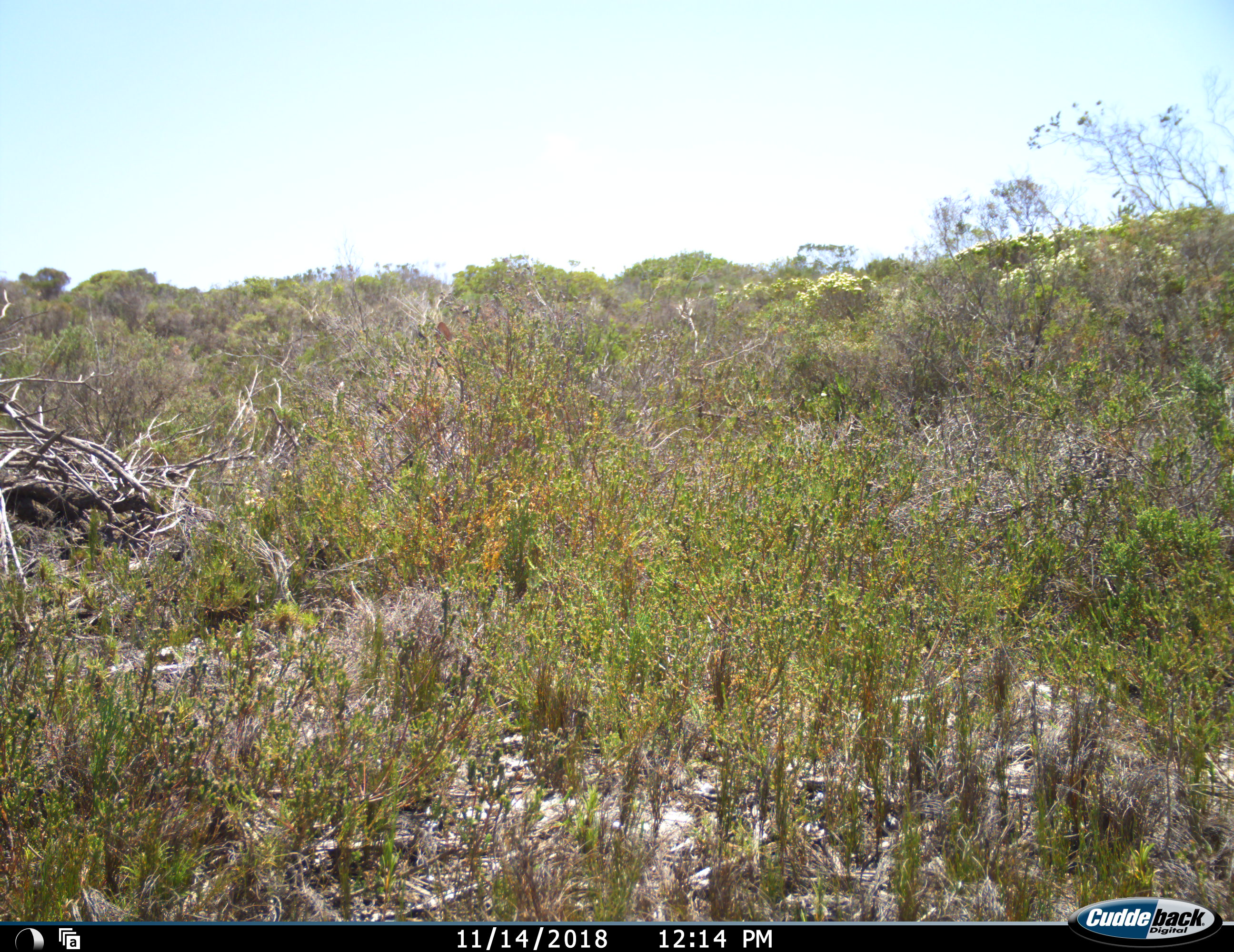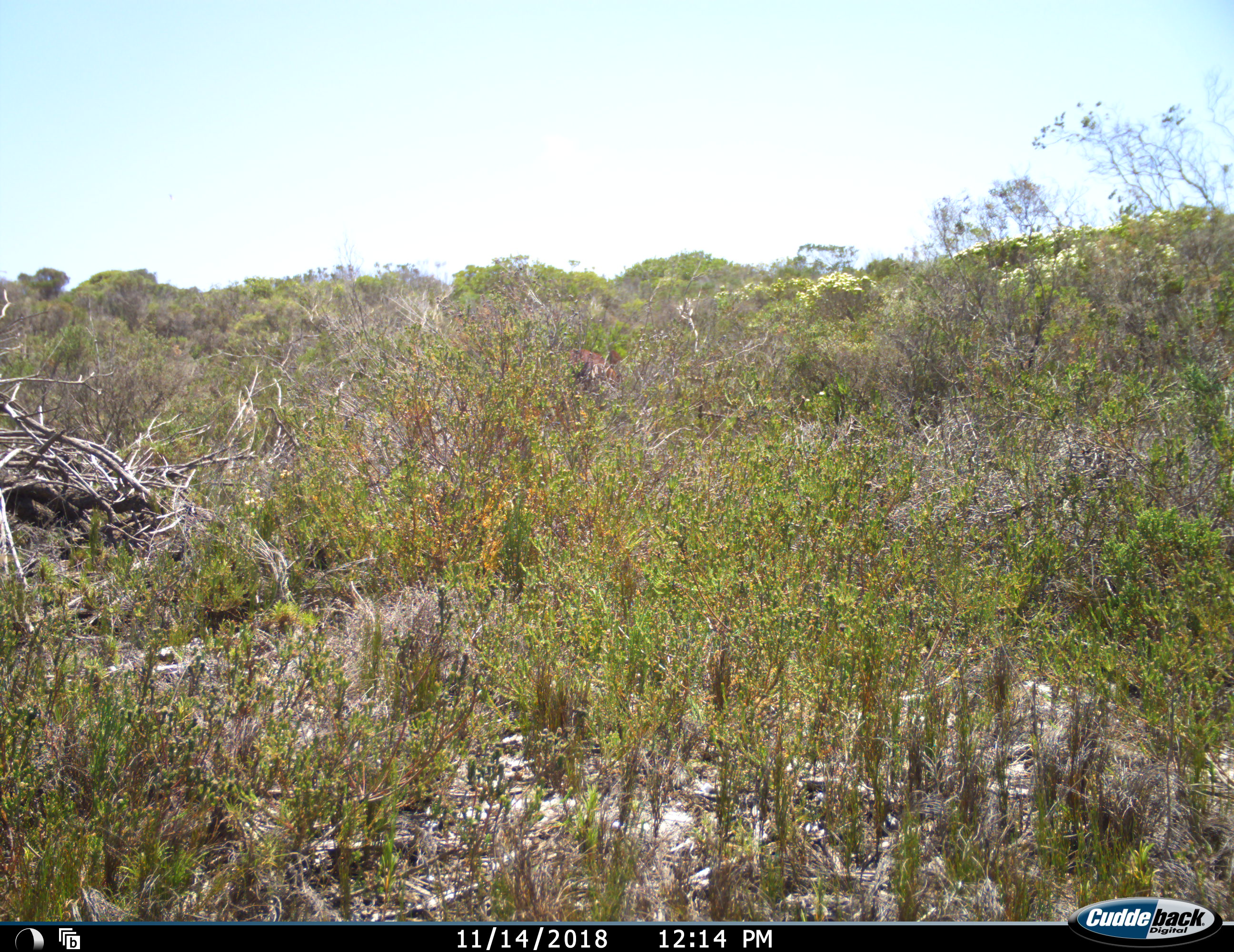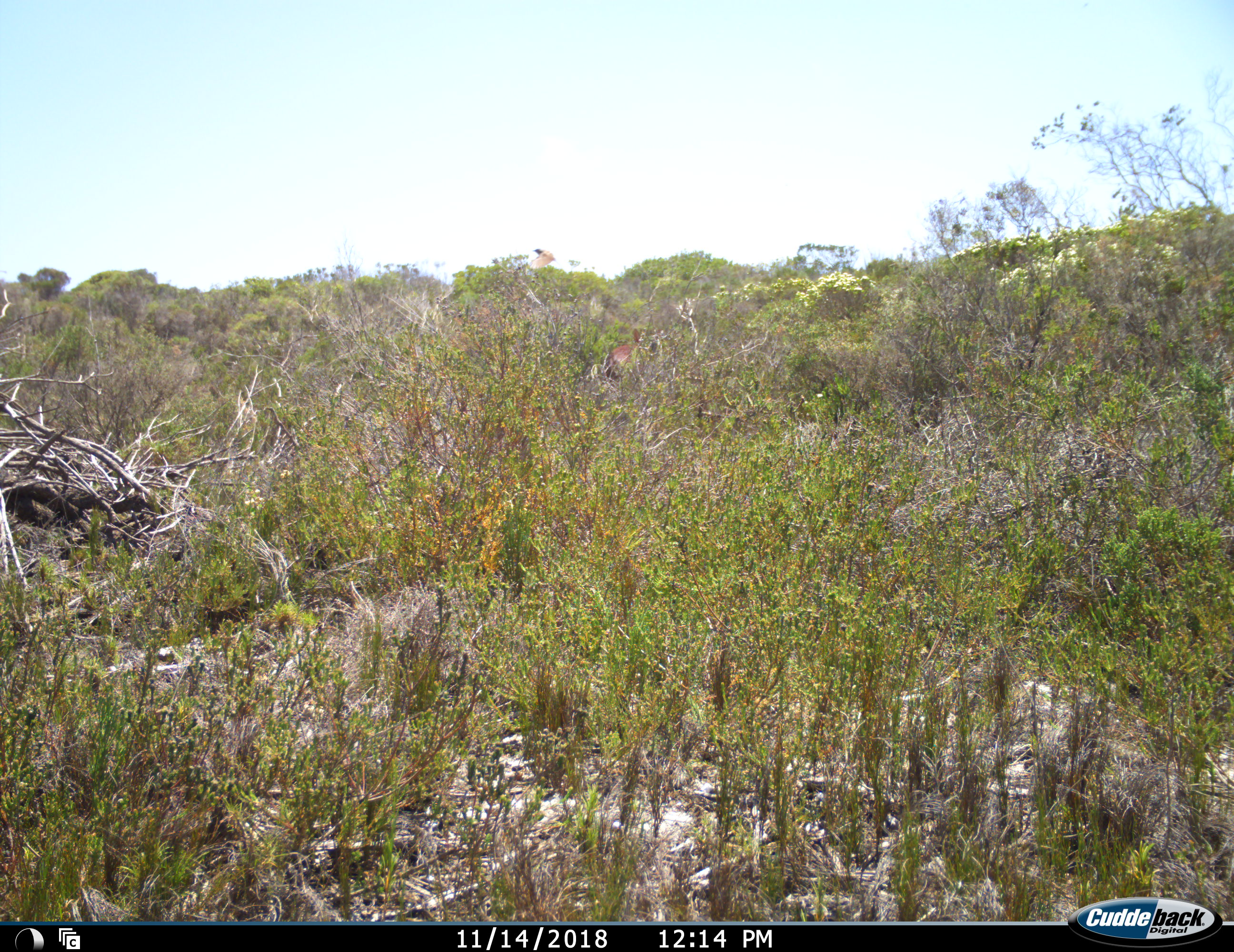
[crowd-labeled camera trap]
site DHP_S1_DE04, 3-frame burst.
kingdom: Animalia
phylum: Chordata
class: Aves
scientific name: Aves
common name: bird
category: birdother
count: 1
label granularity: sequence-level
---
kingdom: Animalia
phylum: Chordata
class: Mammalia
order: Lagomorpha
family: Leporidae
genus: Pronolagus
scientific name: Pronolagus randensis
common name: red rock hare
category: rabbitredrock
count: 1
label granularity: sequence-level